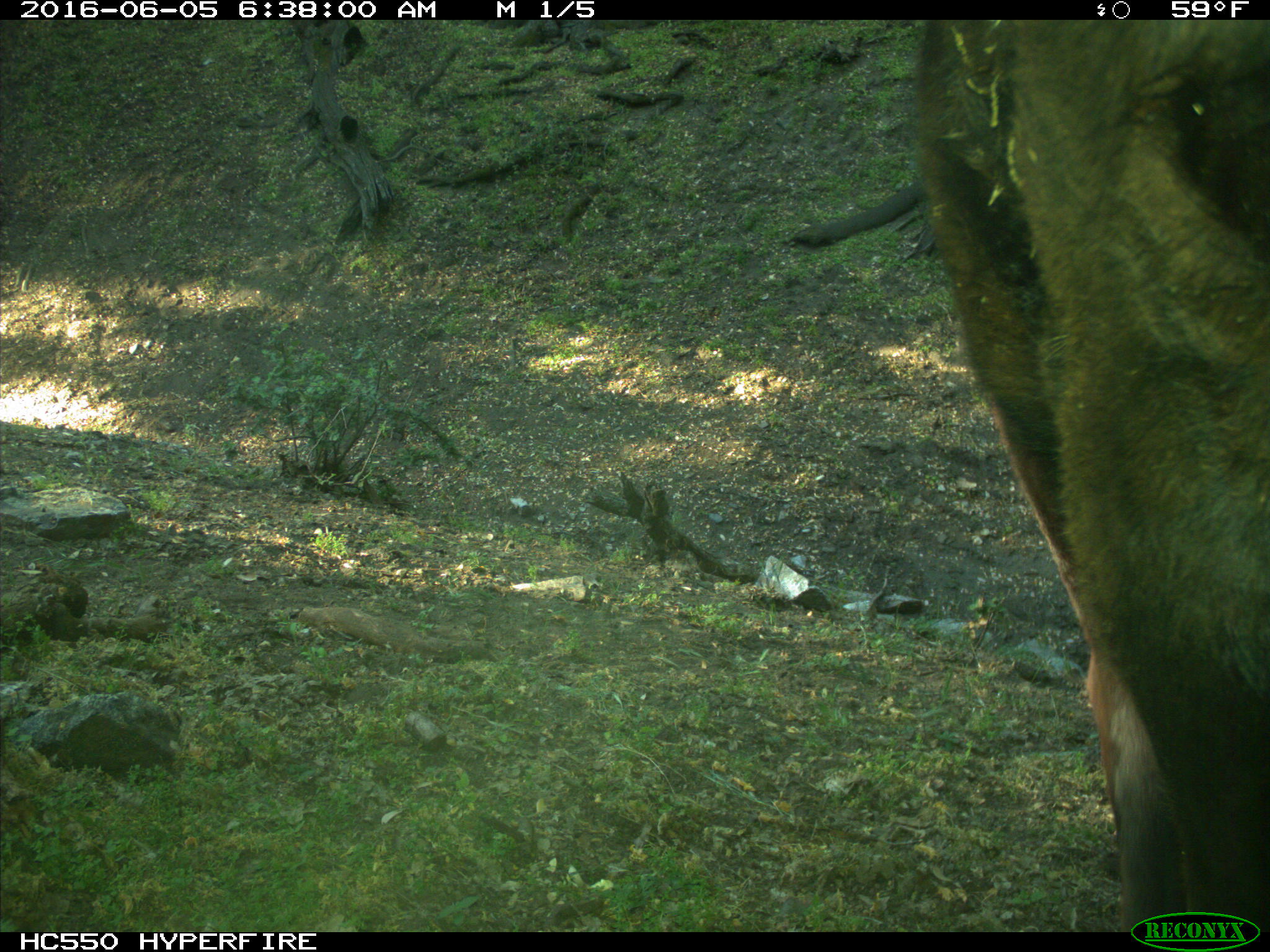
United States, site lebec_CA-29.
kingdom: Animalia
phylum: Chordata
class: Mammalia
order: Artiodactyla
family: Bovidae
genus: Bos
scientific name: Bos taurus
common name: domestic cow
Bos taurus (domestic cow).